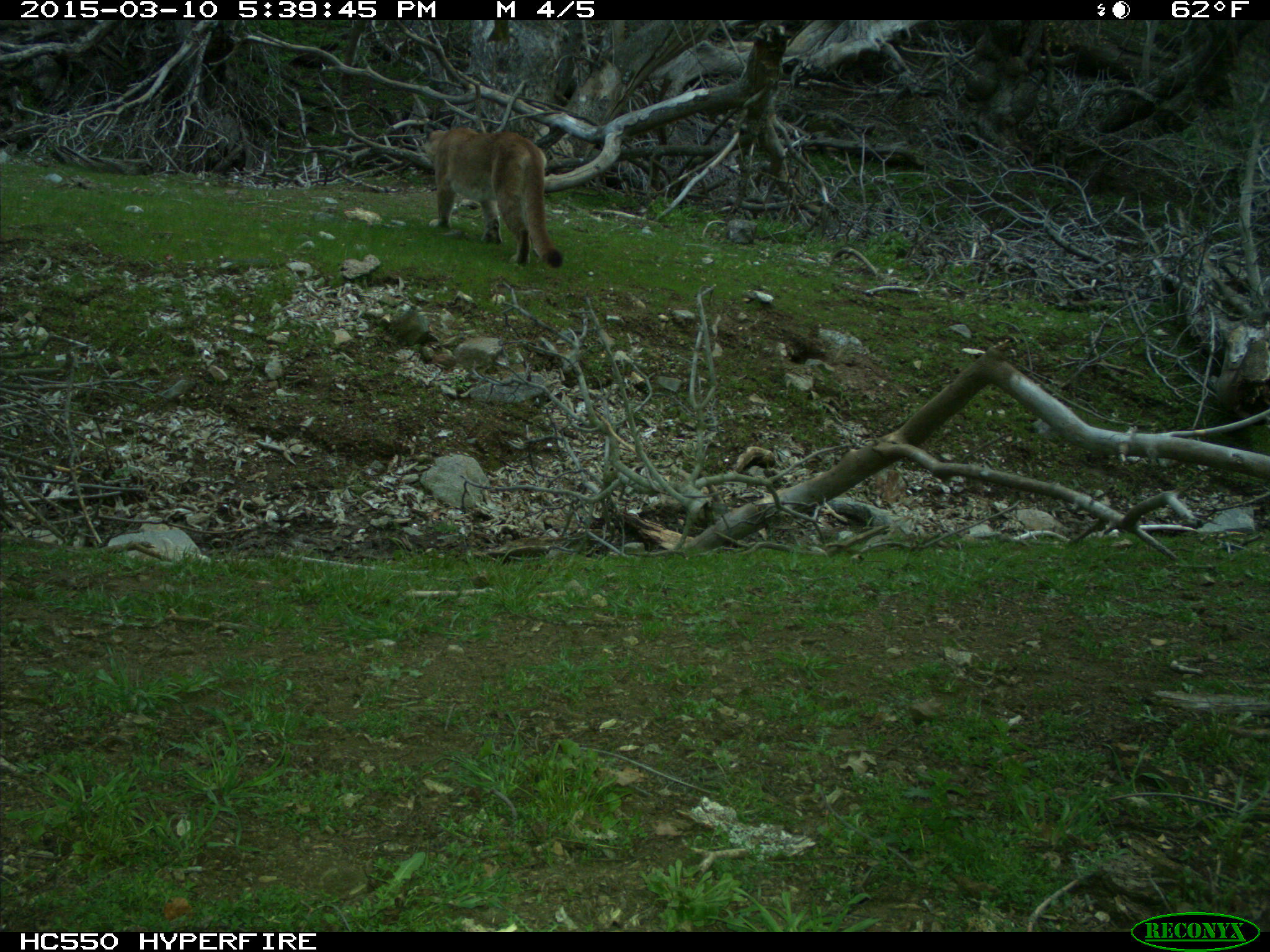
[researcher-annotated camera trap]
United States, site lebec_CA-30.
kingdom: Animalia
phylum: Chordata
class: Mammalia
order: Carnivora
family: Felidae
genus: Puma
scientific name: Puma concolor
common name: mountain lion